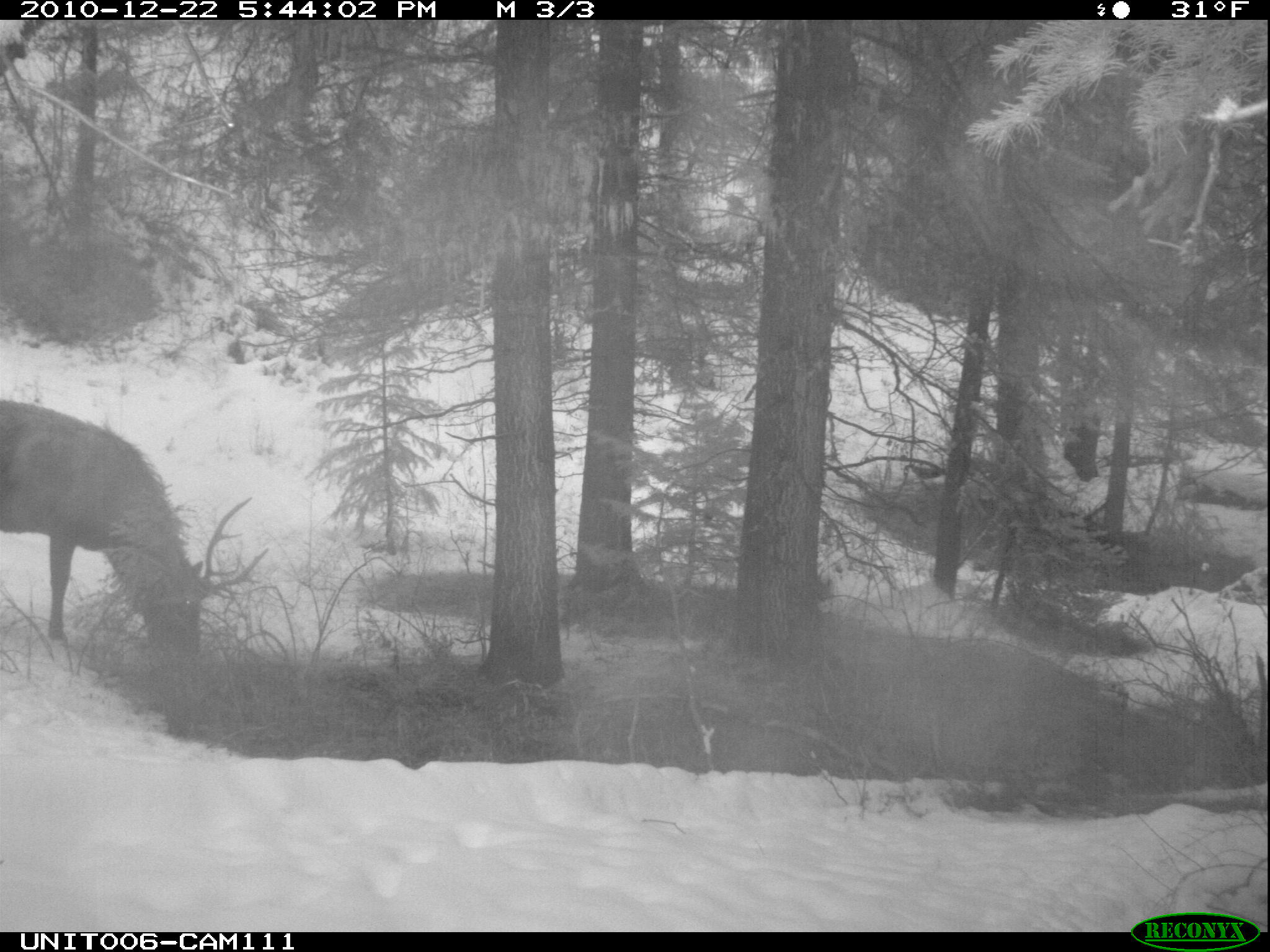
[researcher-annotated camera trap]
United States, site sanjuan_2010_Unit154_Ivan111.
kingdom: Animalia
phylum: Chordata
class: Mammalia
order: Artiodactyla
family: Cervidae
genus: Cervus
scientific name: Cervus elaphus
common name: red deer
Cervus elaphus (red deer).